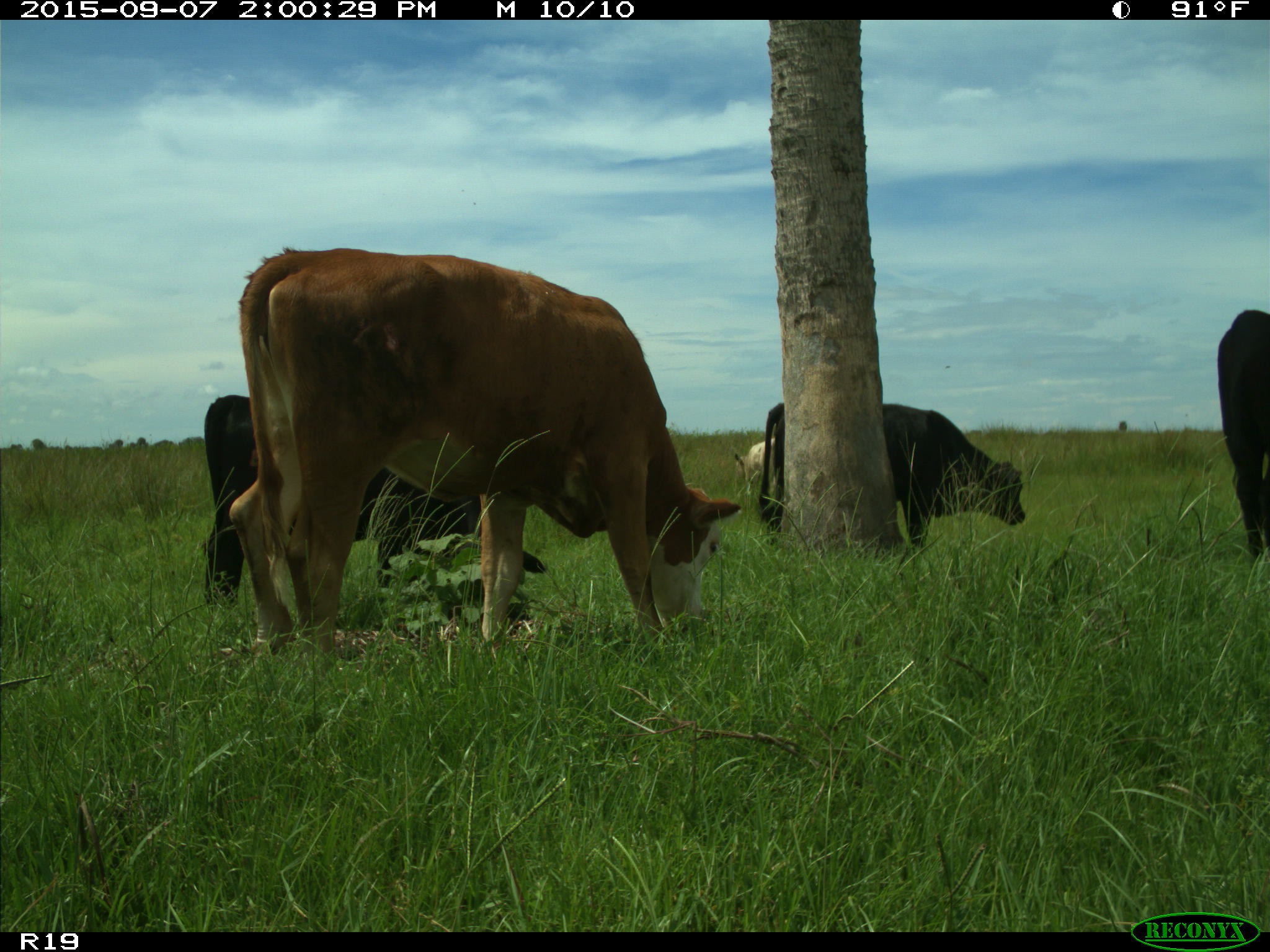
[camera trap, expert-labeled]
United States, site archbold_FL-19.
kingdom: Animalia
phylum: Chordata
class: Mammalia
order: Artiodactyla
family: Bovidae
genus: Bos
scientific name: Bos taurus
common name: domestic cow